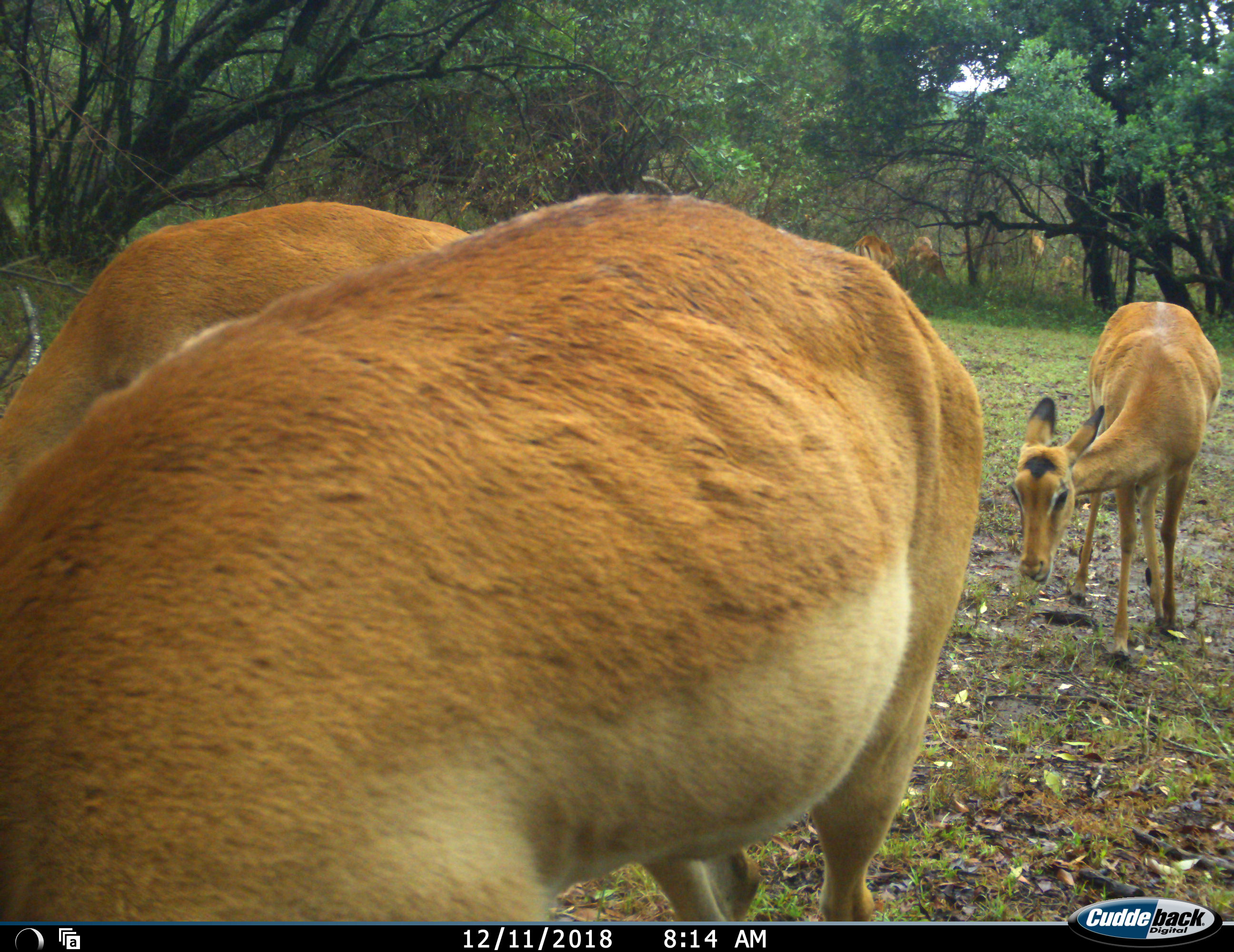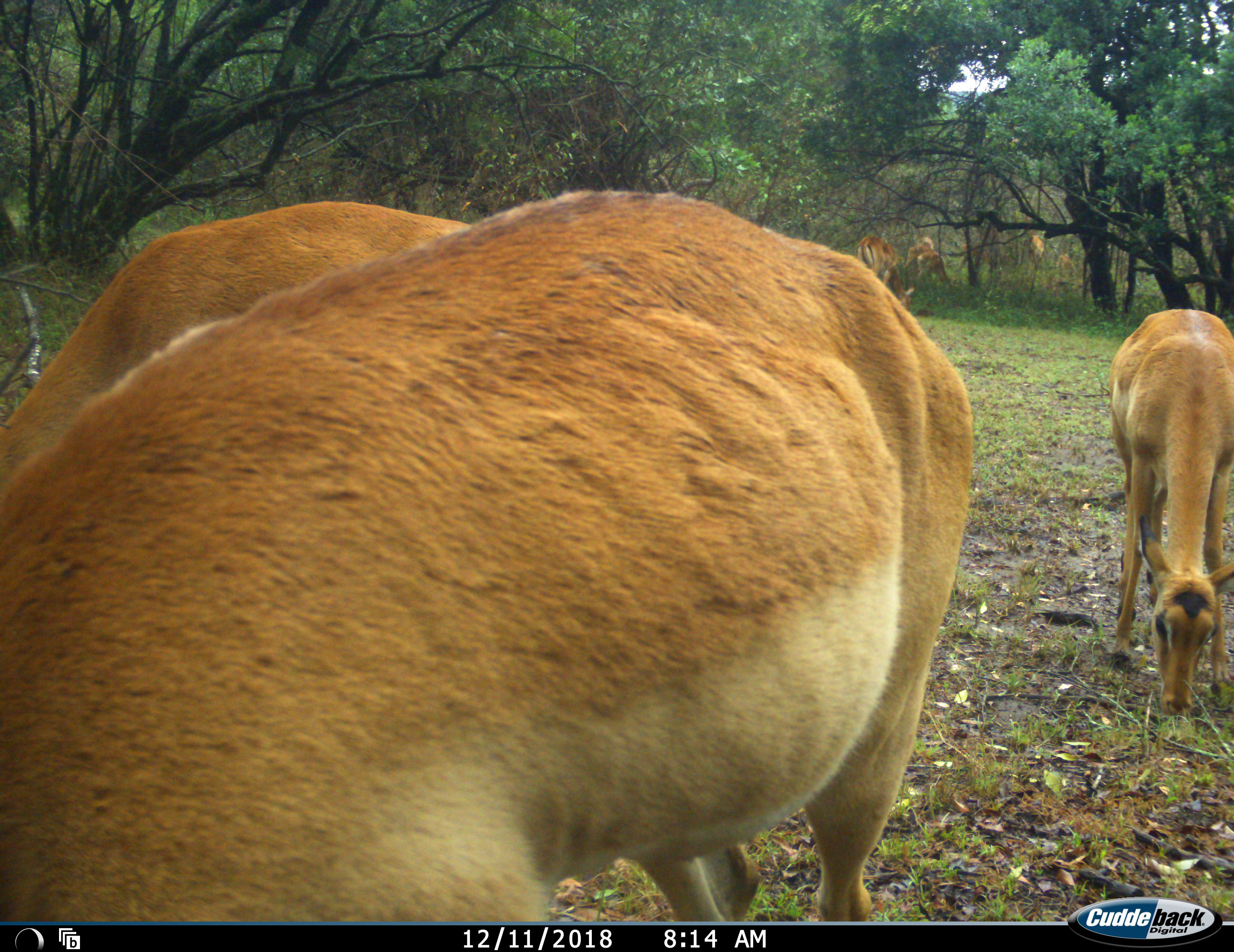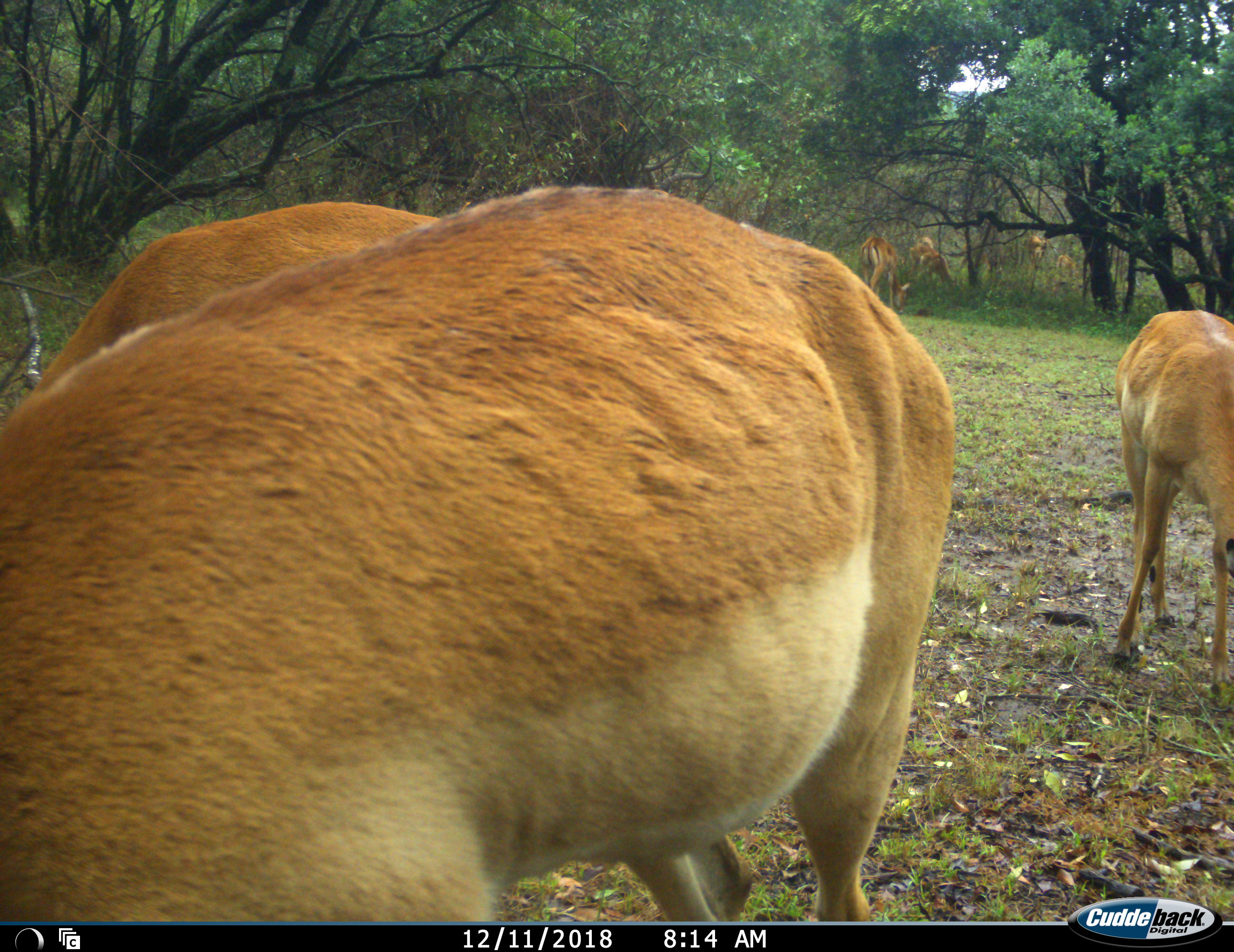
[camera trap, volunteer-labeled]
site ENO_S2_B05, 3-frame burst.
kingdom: Animalia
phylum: Chordata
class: Mammalia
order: Artiodactyla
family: Bovidae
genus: Aepyceros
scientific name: Aepyceros melampus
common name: impala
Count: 8.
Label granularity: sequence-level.